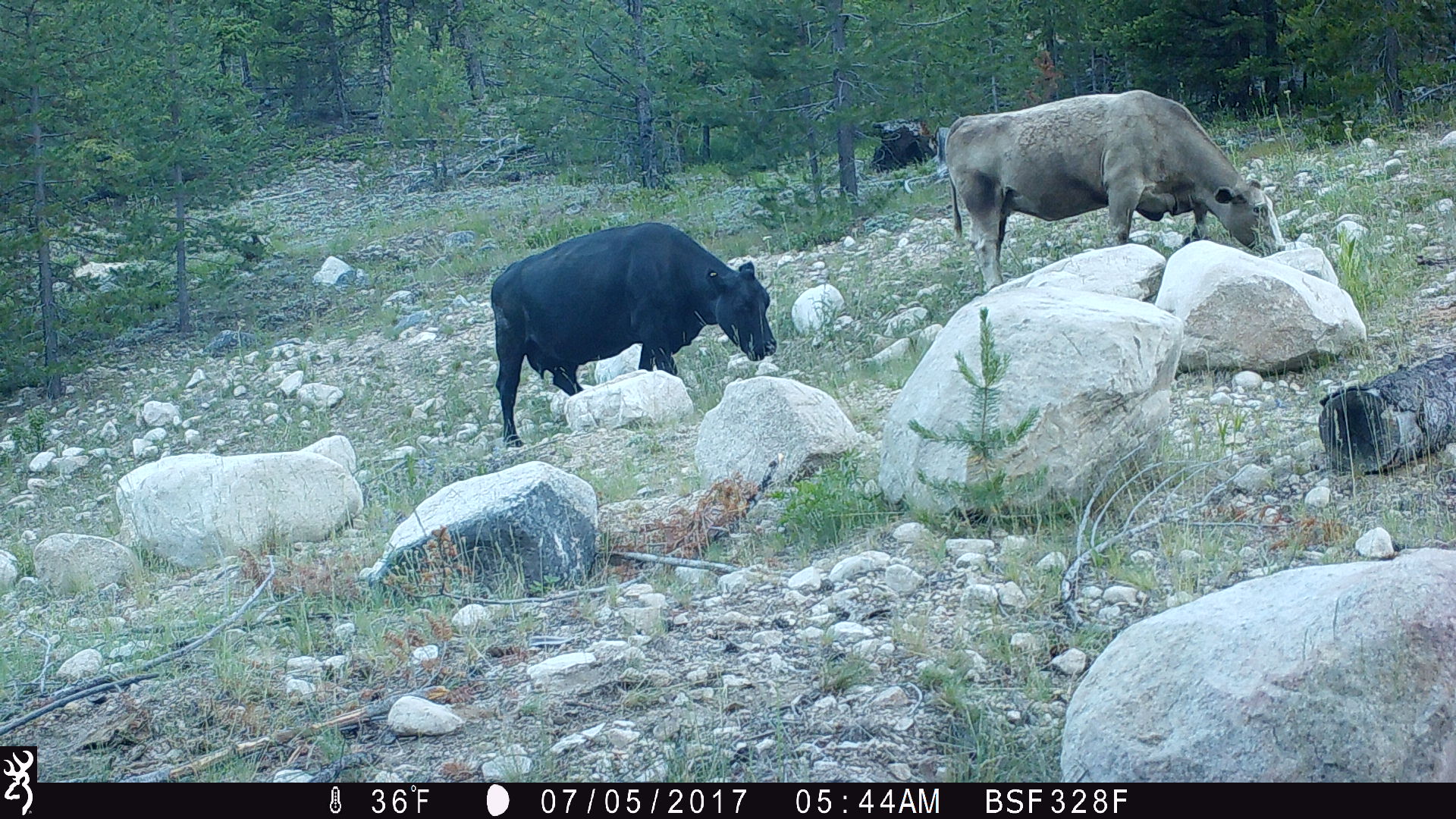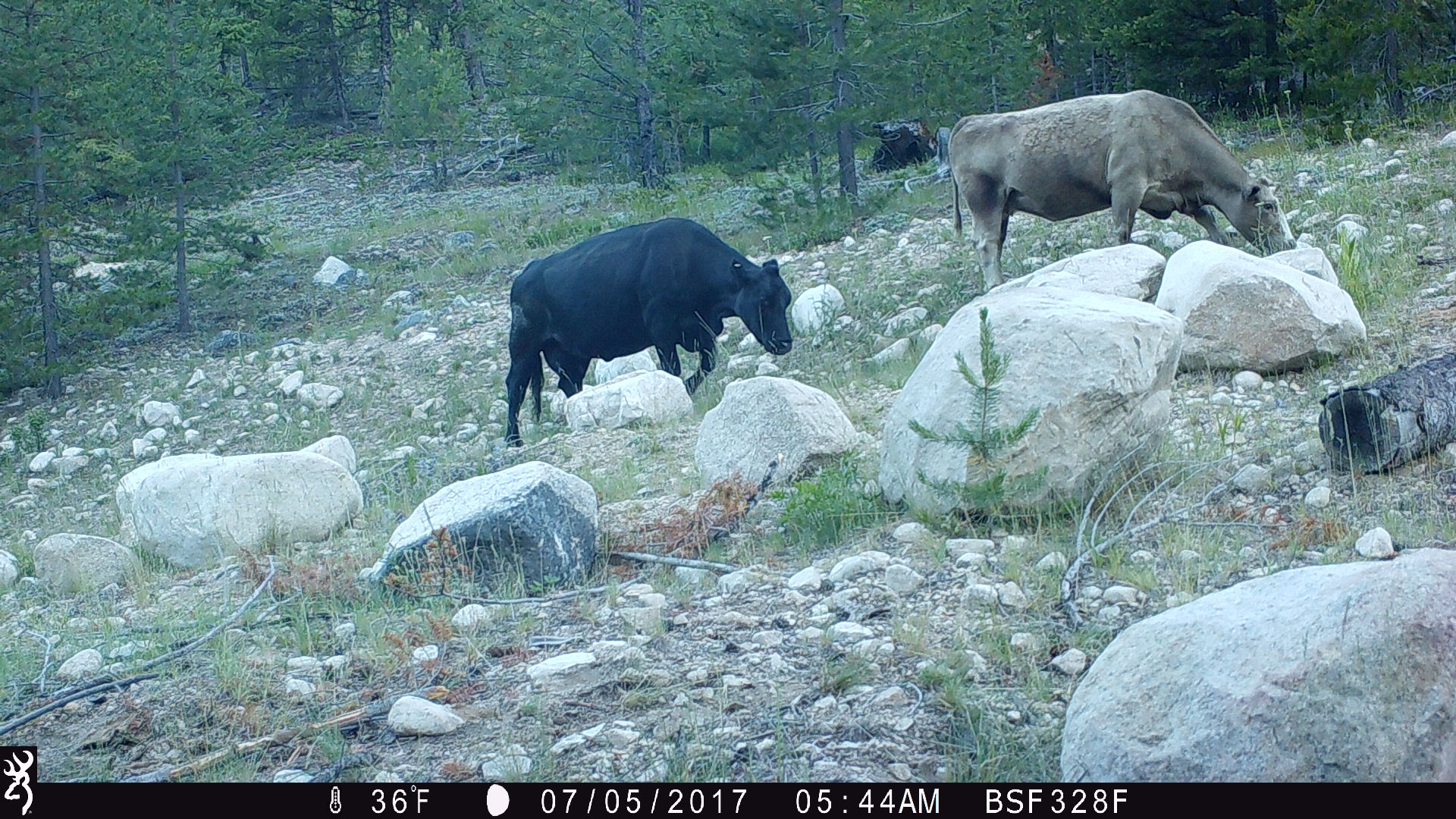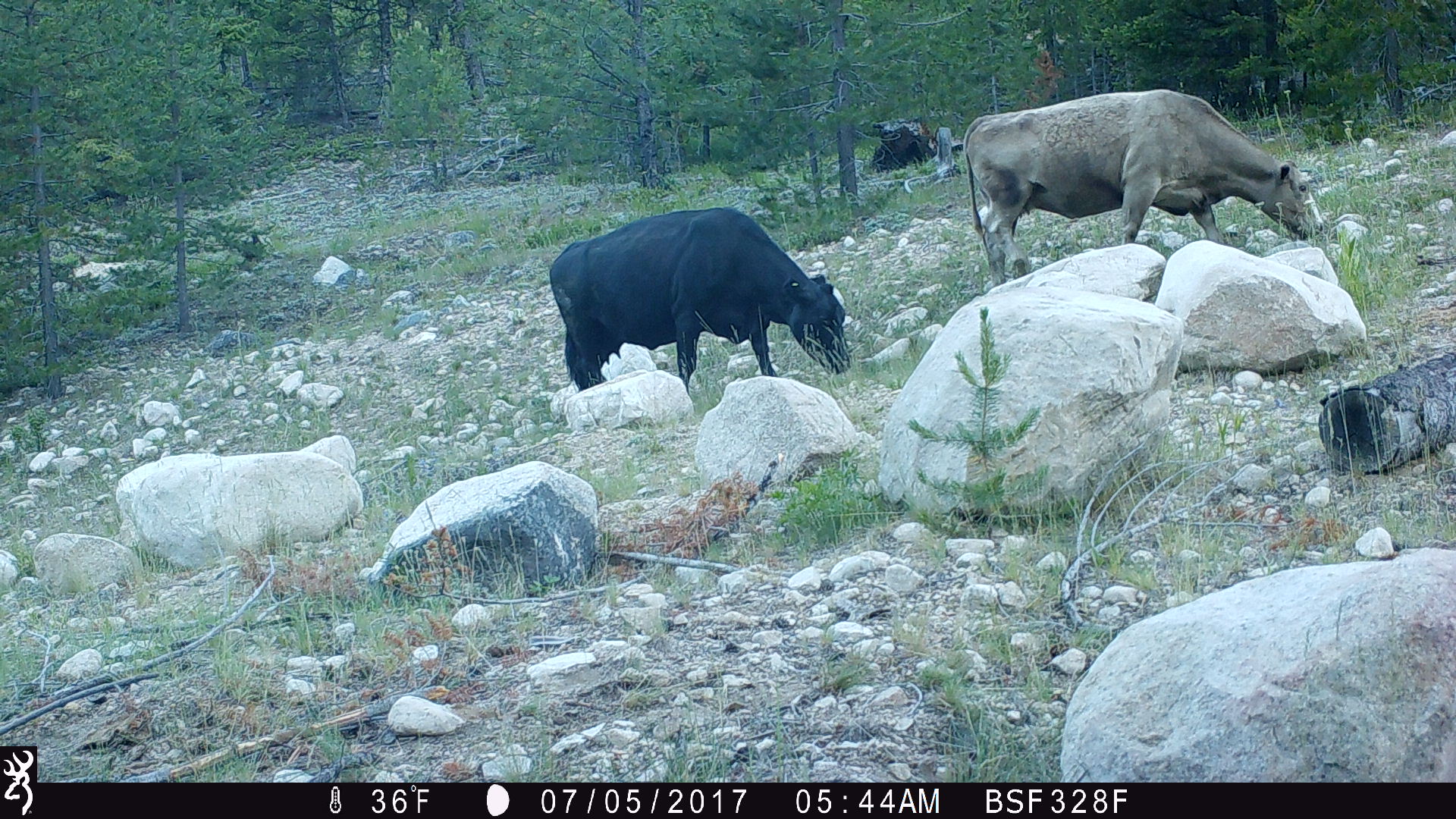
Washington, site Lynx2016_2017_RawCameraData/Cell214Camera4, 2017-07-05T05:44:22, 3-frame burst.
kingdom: Animalia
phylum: Chordata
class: Mammalia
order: Artiodactyla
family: Bovidae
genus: Bos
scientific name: Bos taurus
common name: domestic cattle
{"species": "domestic cattle (Bos taurus)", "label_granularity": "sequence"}